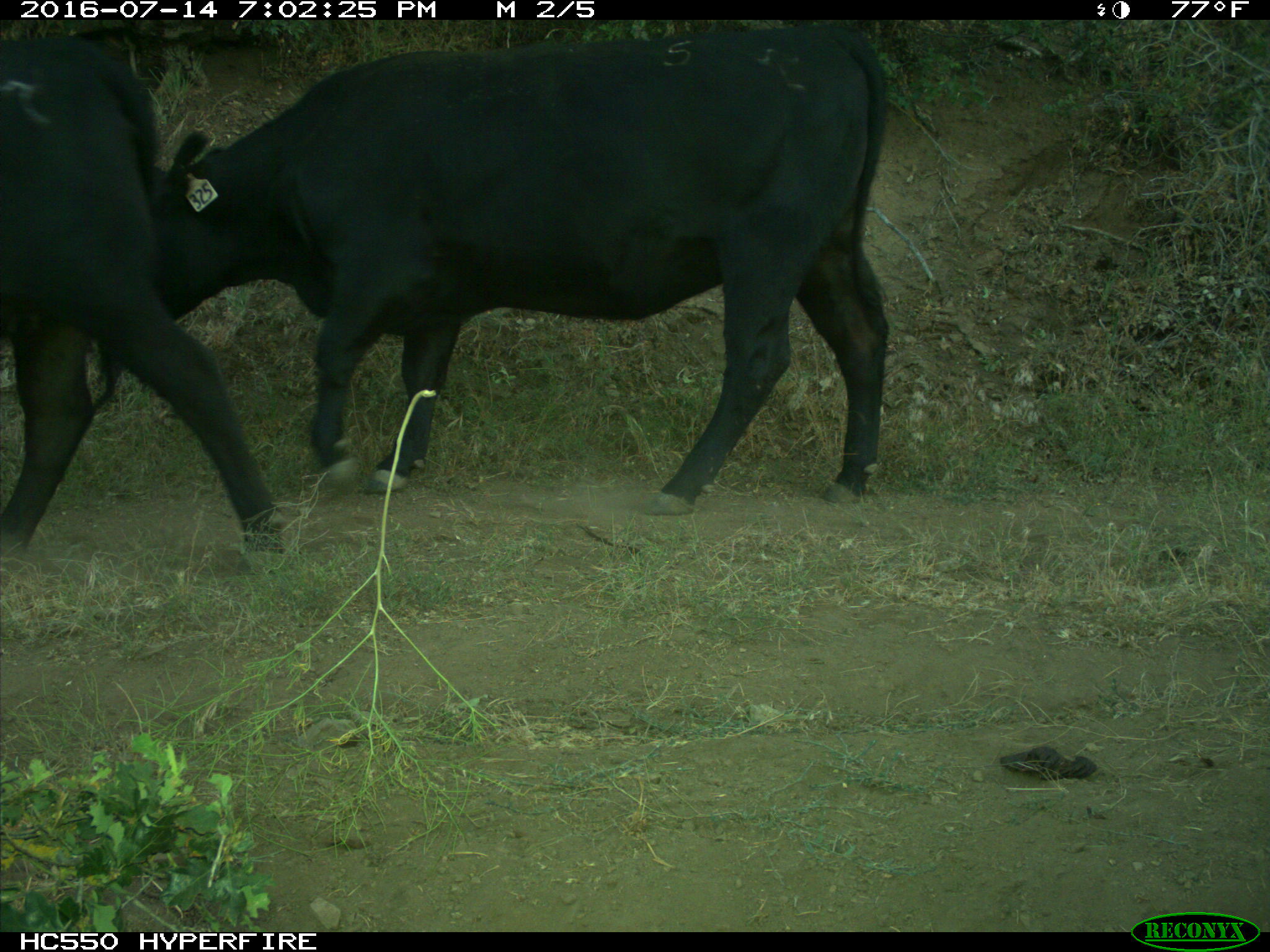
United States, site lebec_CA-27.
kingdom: Animalia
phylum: Chordata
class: Mammalia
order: Artiodactyla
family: Bovidae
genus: Bos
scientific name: Bos taurus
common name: domestic cow